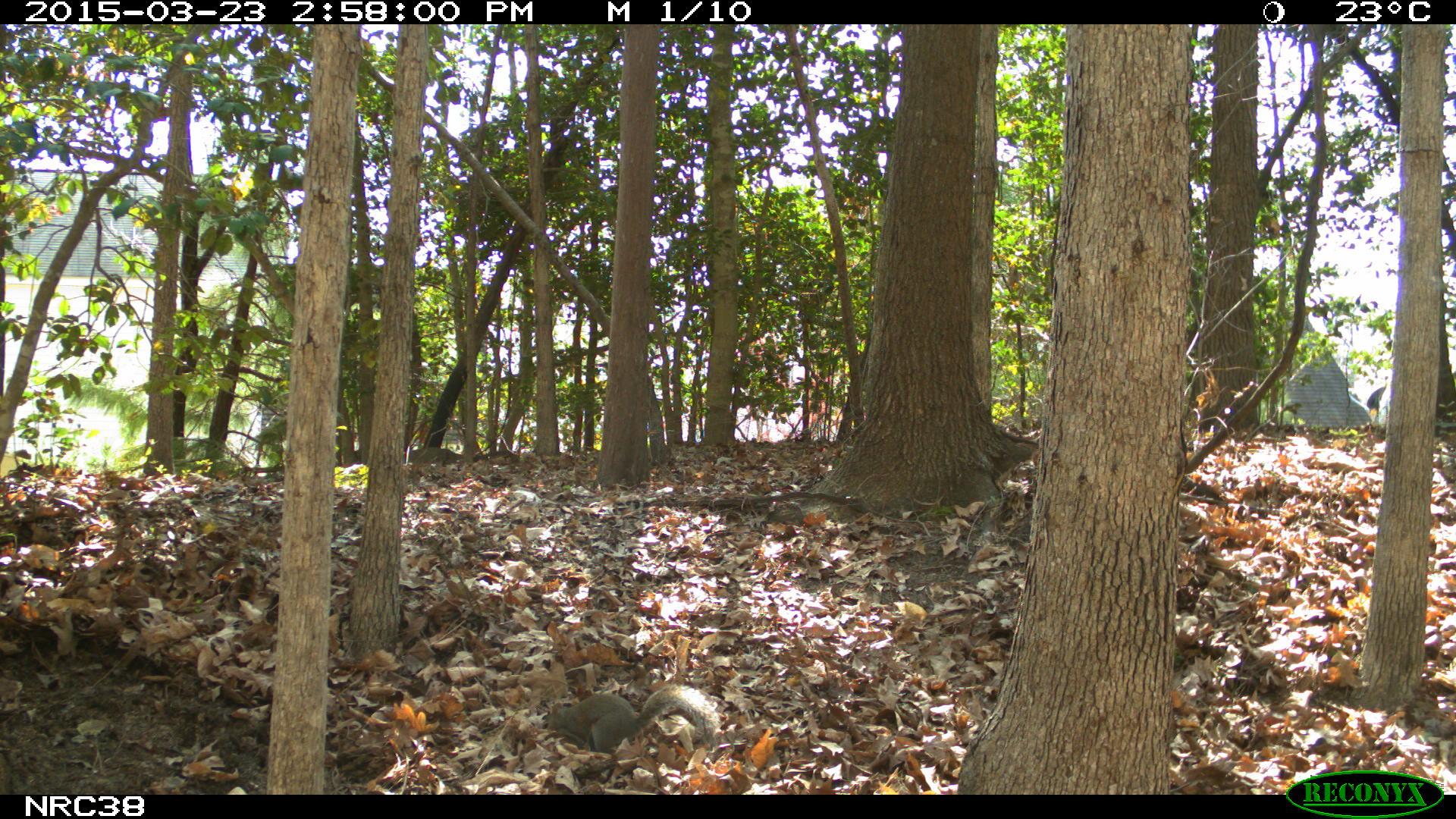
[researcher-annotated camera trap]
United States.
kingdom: Animalia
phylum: Chordata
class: Mammalia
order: Rodentia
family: Sciuridae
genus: Sciurus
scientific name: Sciurus carolinensis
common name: eastern gray squirrel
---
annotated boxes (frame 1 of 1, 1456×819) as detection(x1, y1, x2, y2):
Eastern Gray Squirrel: detection(538, 671, 718, 757)